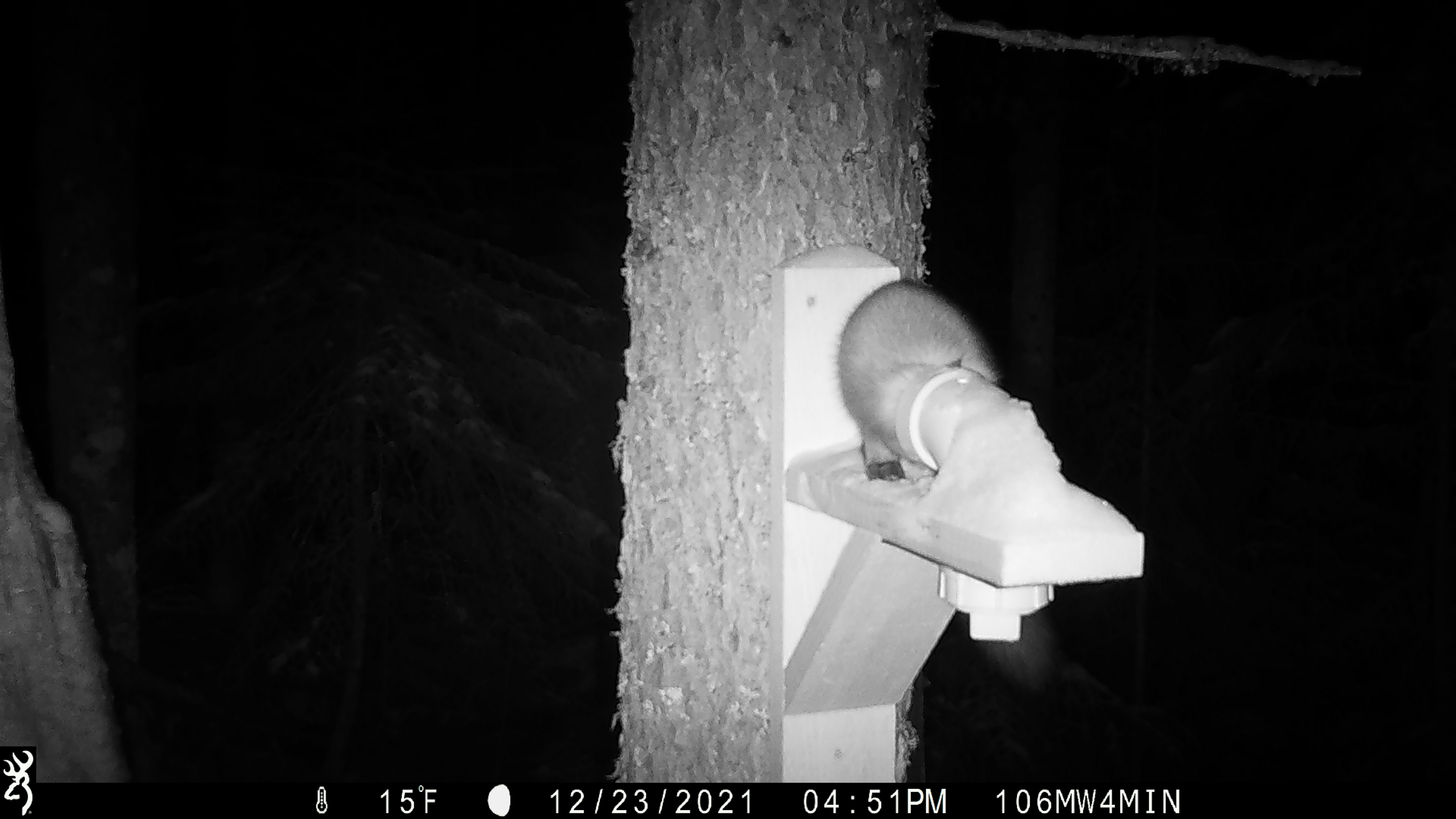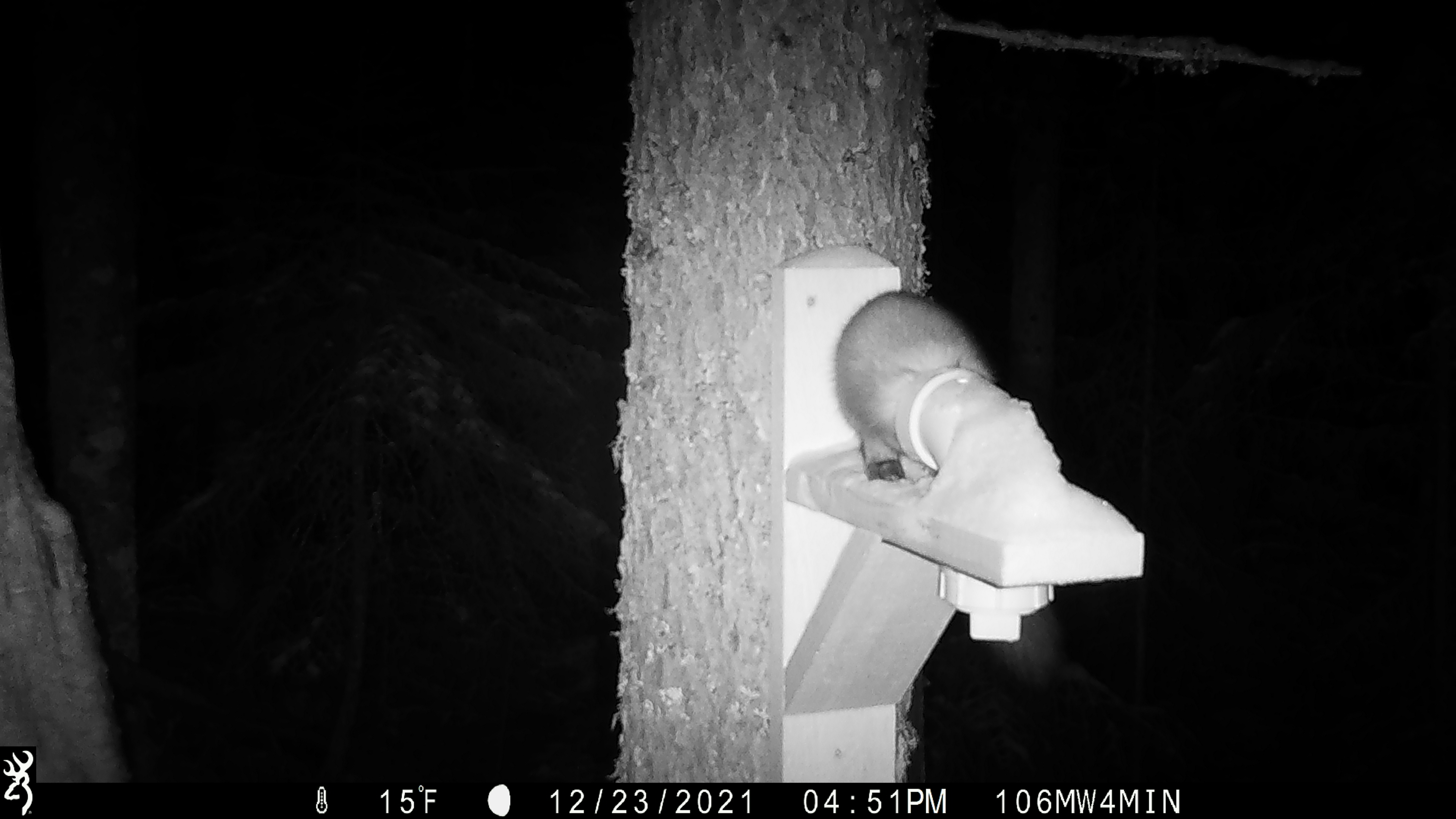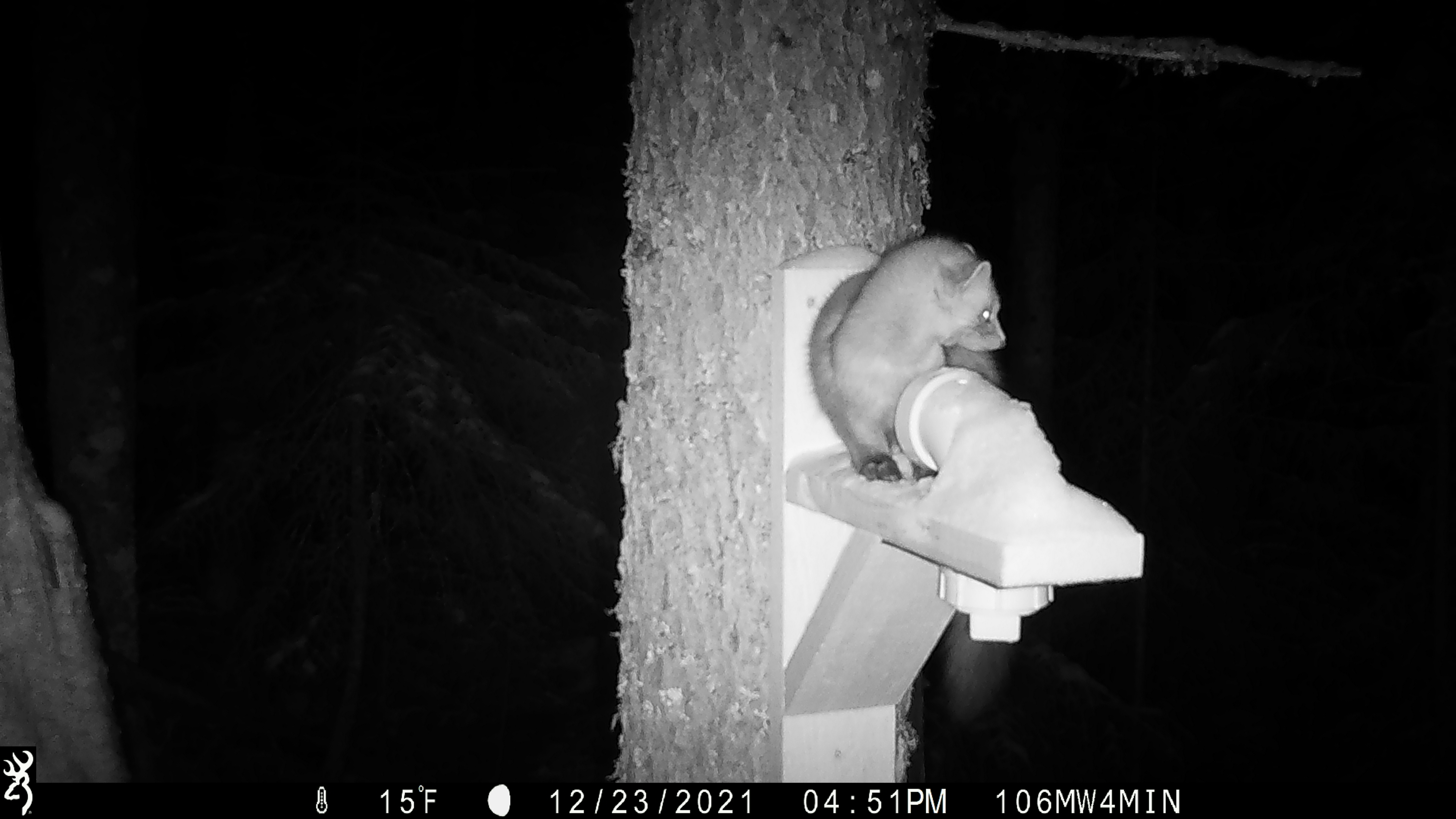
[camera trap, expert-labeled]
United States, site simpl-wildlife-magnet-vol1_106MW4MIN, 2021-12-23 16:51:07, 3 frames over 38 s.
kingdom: Animalia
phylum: Chordata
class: Mammalia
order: Carnivora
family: Mustelidae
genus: Martes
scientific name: Martes americana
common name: american marten